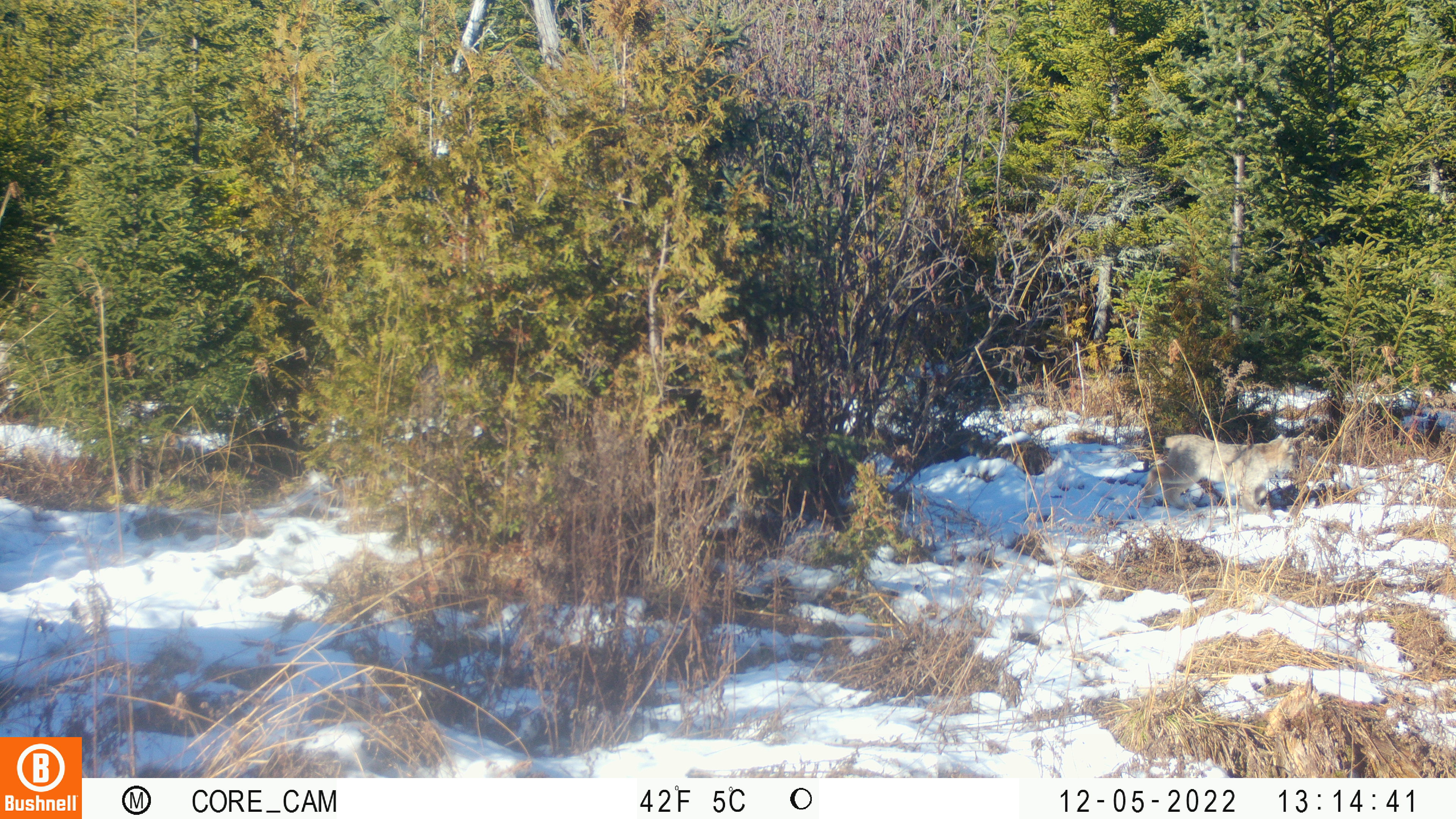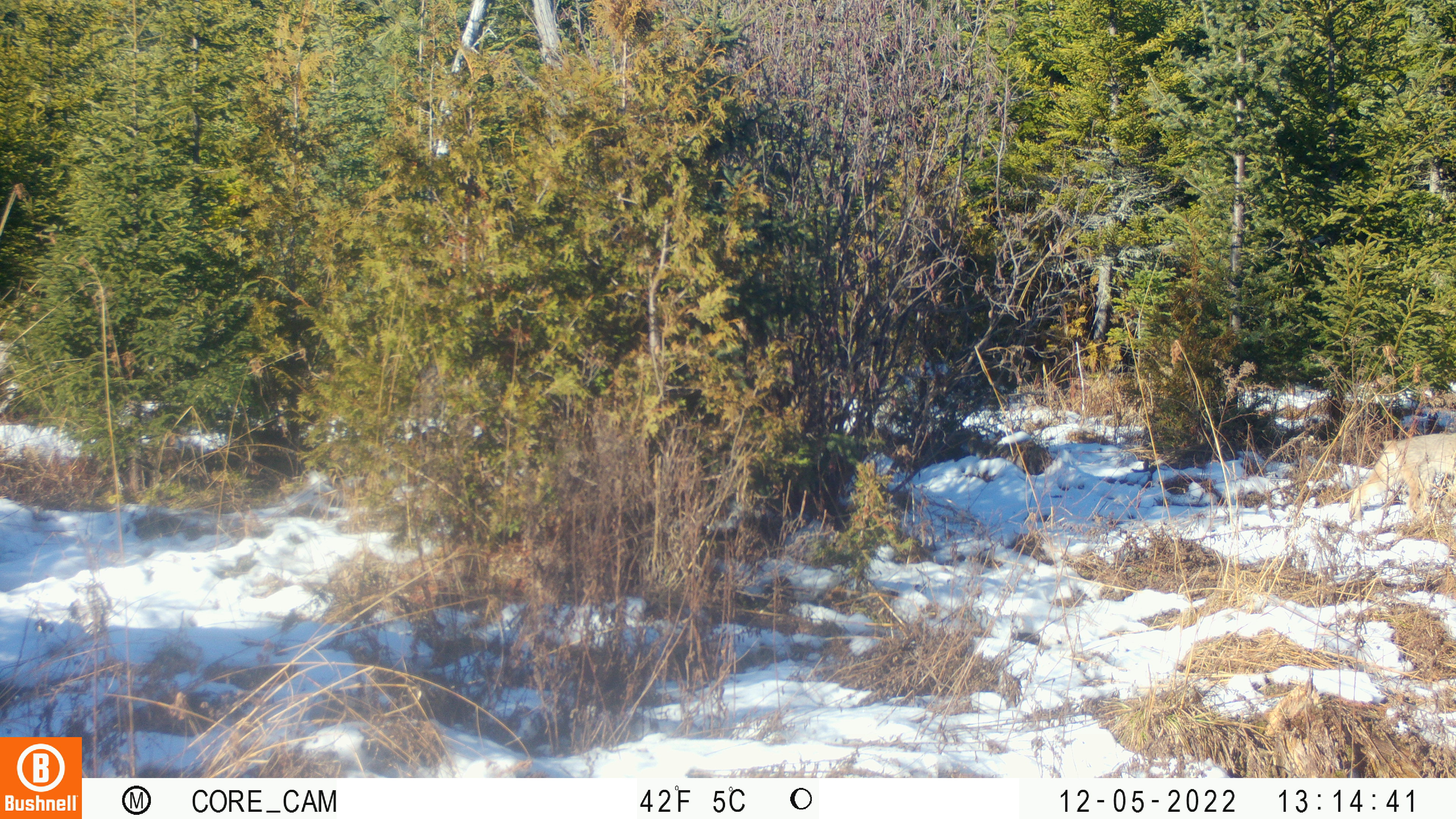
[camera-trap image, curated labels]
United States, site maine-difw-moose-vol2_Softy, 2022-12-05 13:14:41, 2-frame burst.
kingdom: Animalia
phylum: Chordata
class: Mammalia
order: Carnivora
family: Felidae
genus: Lynx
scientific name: Lynx canadensis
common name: canada lynx